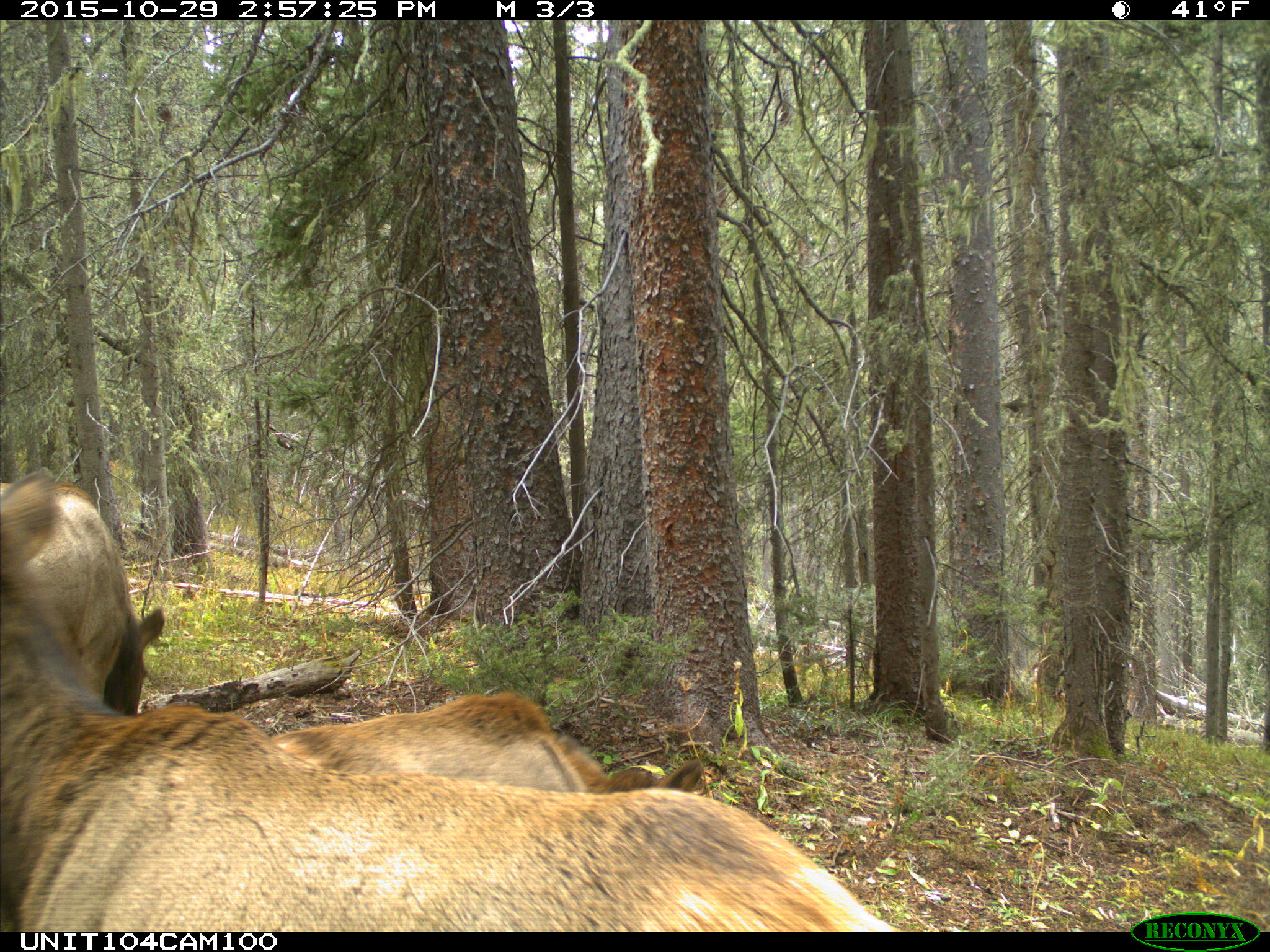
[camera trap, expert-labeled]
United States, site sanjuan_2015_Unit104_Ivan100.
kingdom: Animalia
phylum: Chordata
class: Mammalia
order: Artiodactyla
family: Cervidae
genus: Cervus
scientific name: Cervus elaphus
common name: red deer